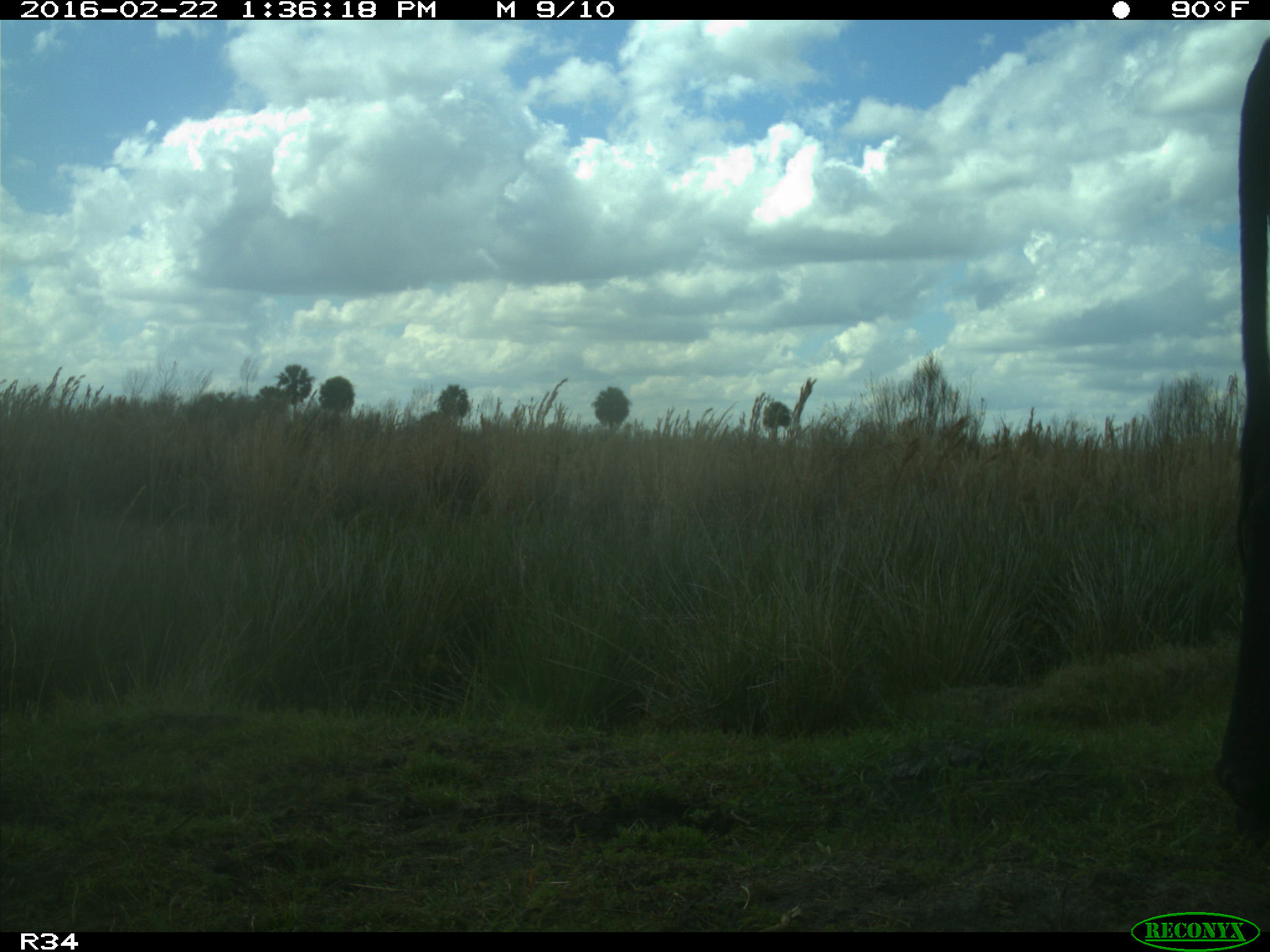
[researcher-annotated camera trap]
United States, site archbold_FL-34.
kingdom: Animalia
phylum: Chordata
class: Mammalia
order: Artiodactyla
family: Bovidae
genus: Bos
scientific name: Bos taurus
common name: domestic cow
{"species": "Bos taurus (domestic cow)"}